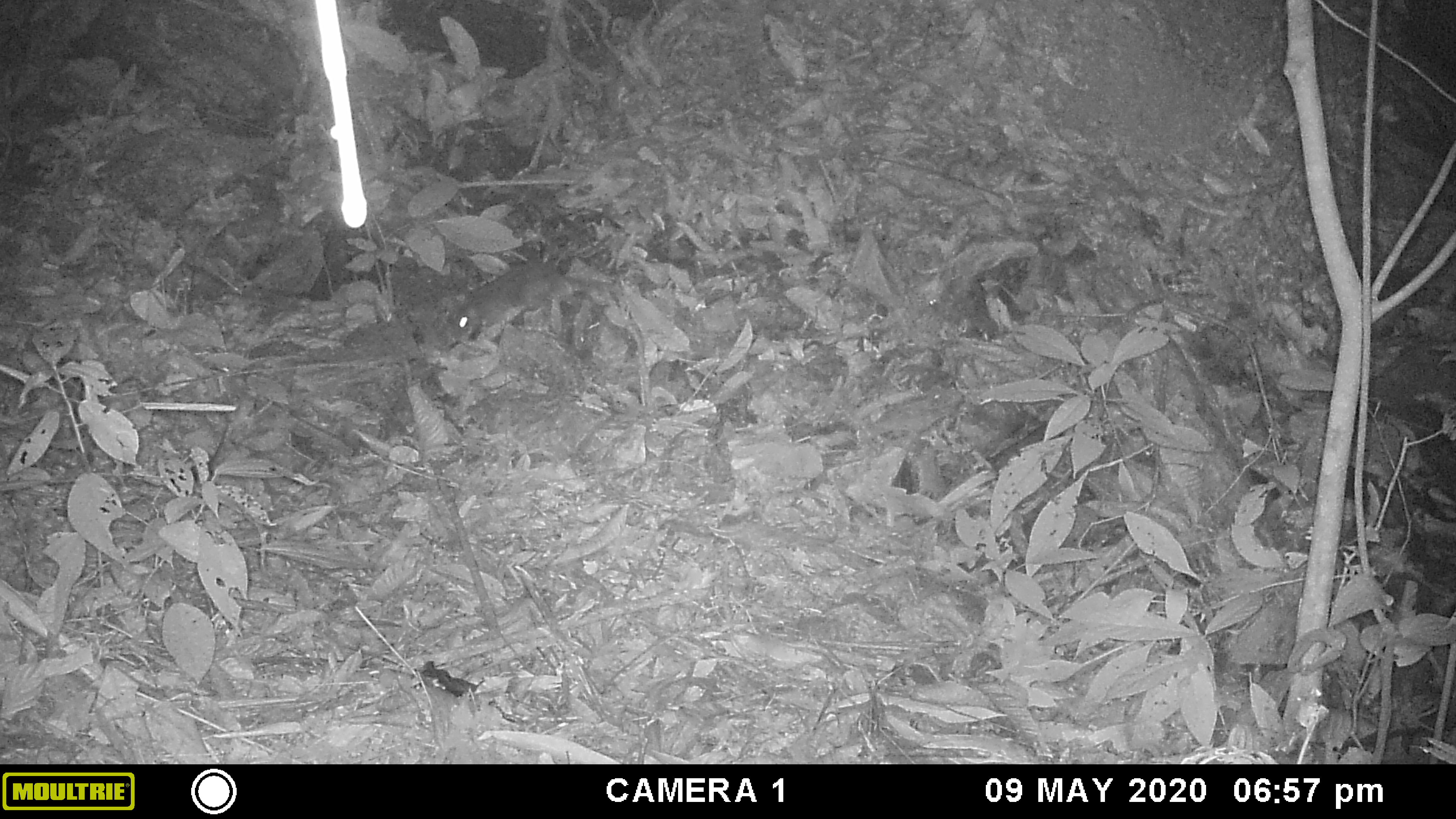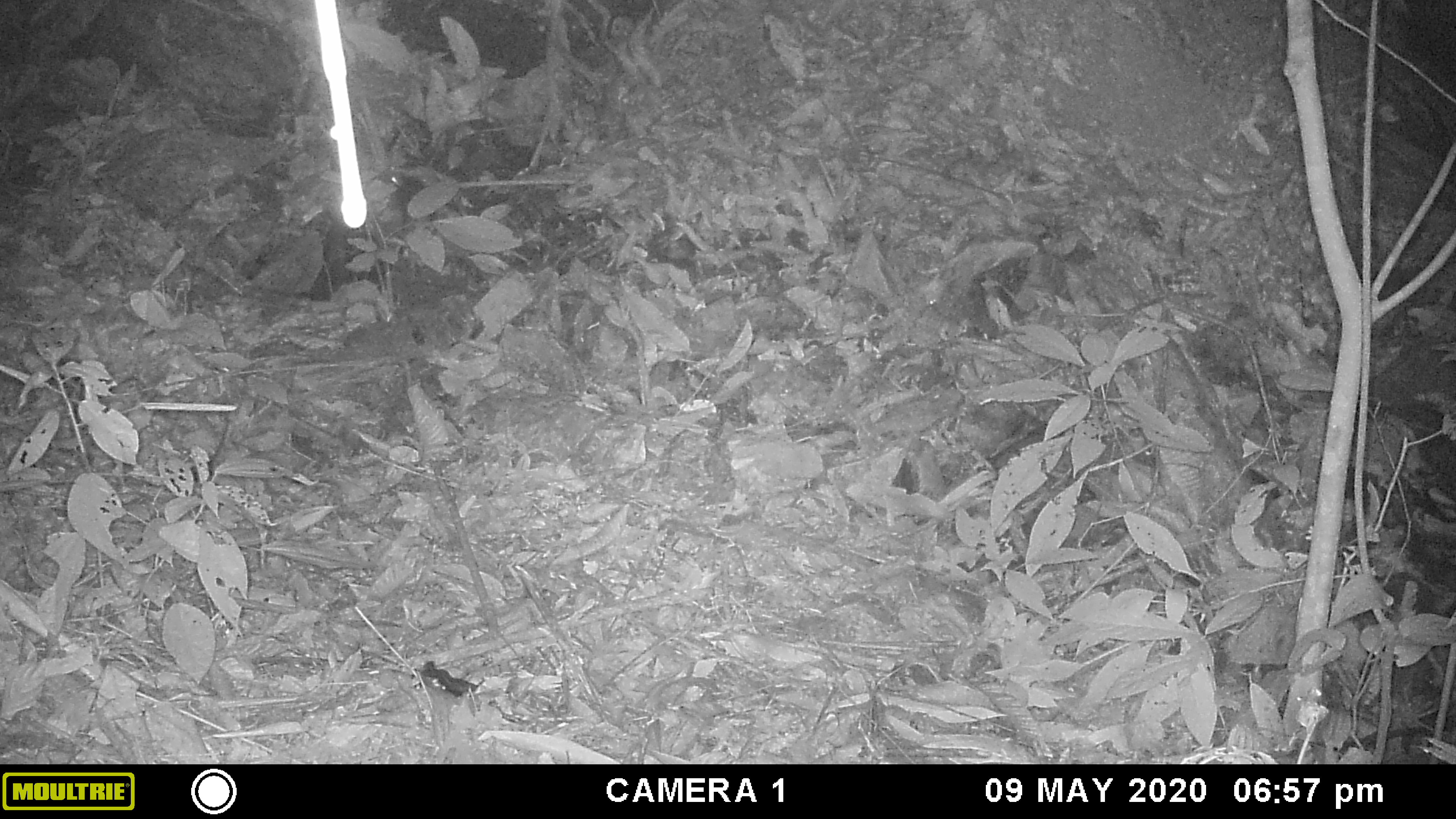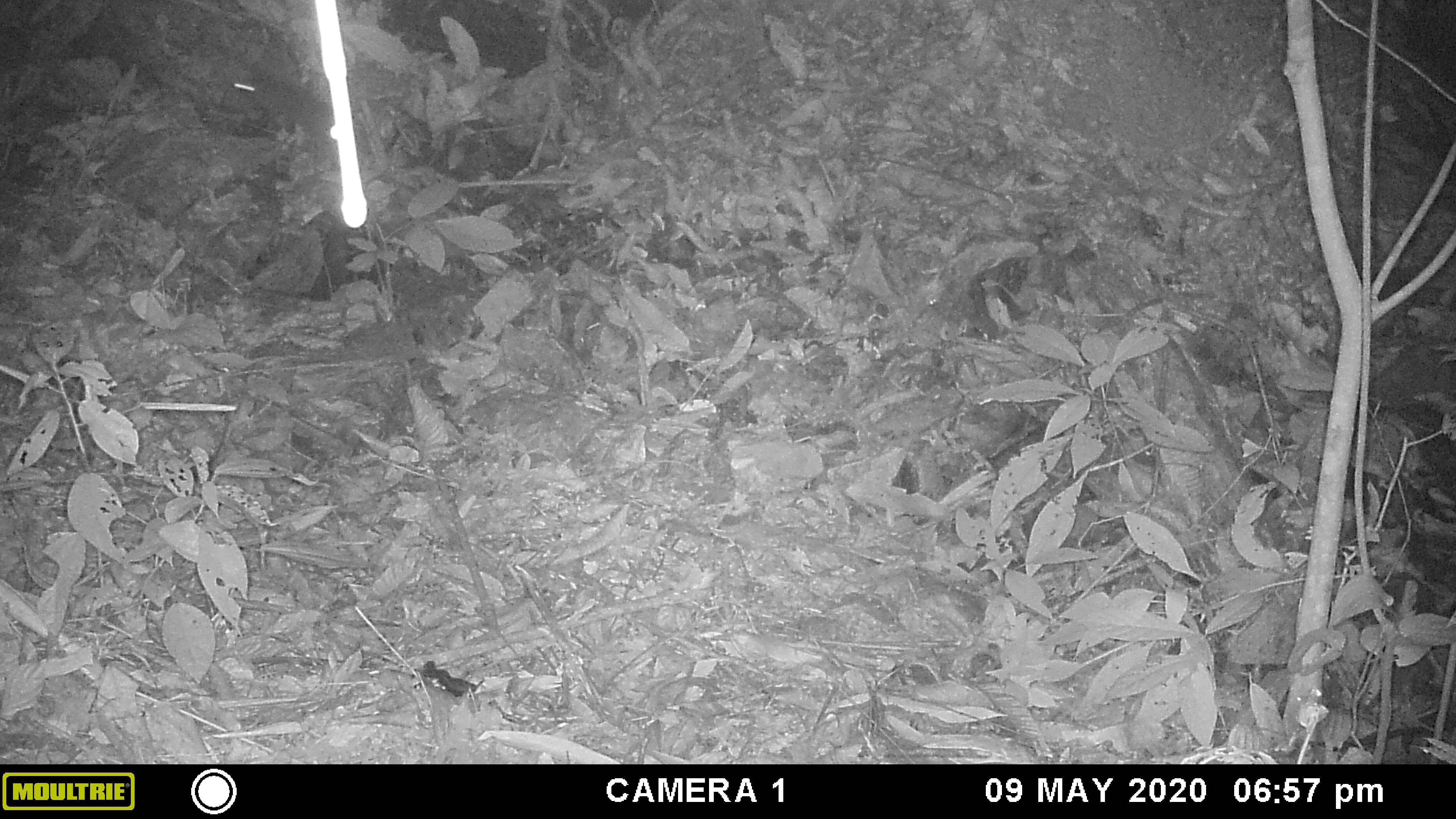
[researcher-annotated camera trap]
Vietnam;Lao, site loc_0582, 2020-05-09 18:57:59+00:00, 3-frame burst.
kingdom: Animalia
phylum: Chordata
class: Mammalia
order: Rodentia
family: Muridae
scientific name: Muridae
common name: old-world mice and rats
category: unidentified murid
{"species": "unidentified murid (old-world mice and rats) (Muridae)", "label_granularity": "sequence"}